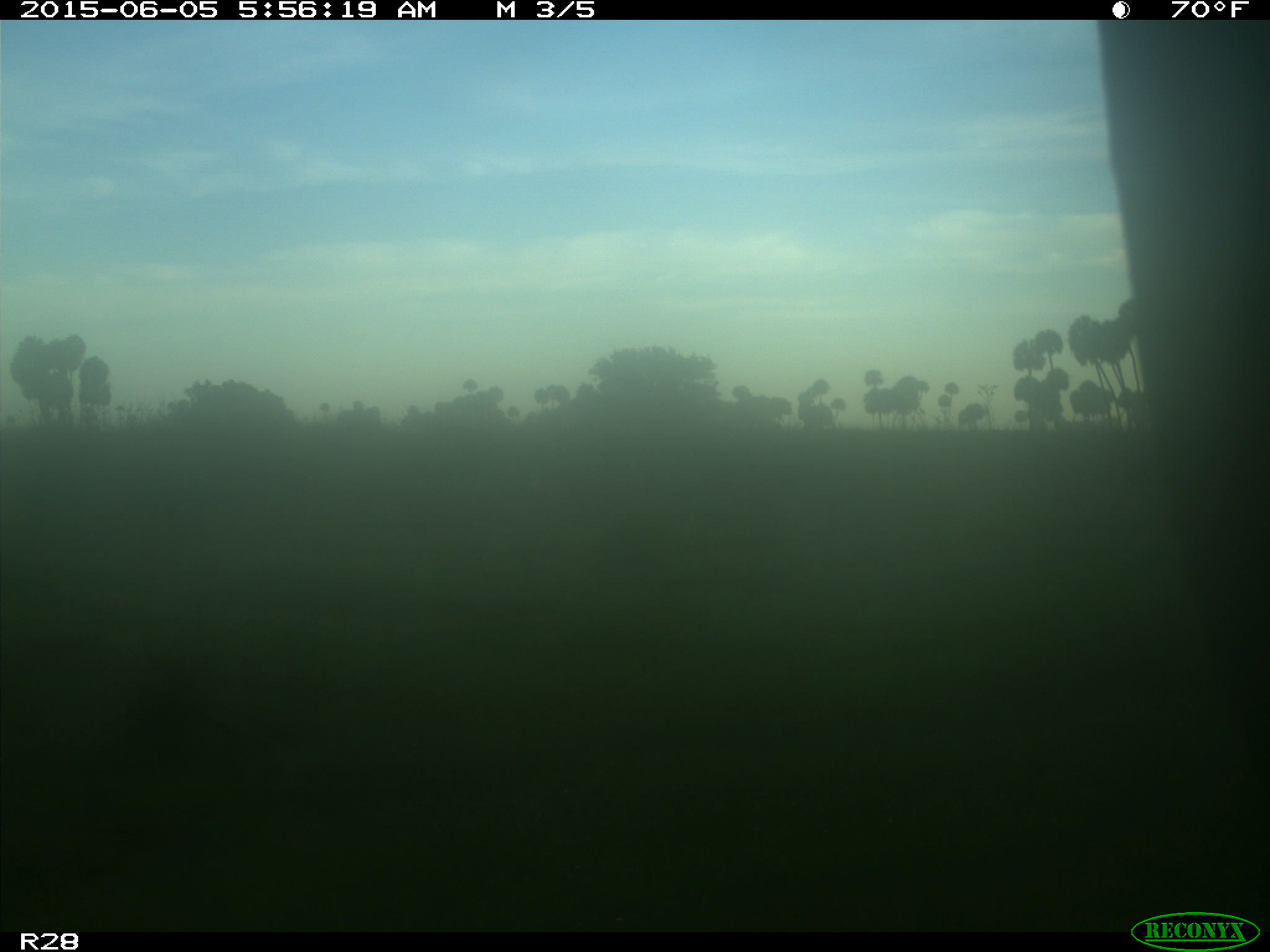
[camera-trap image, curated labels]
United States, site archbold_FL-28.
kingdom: Animalia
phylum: Chordata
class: Mammalia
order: Artiodactyla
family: Bovidae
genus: Bos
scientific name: Bos taurus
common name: domestic cow